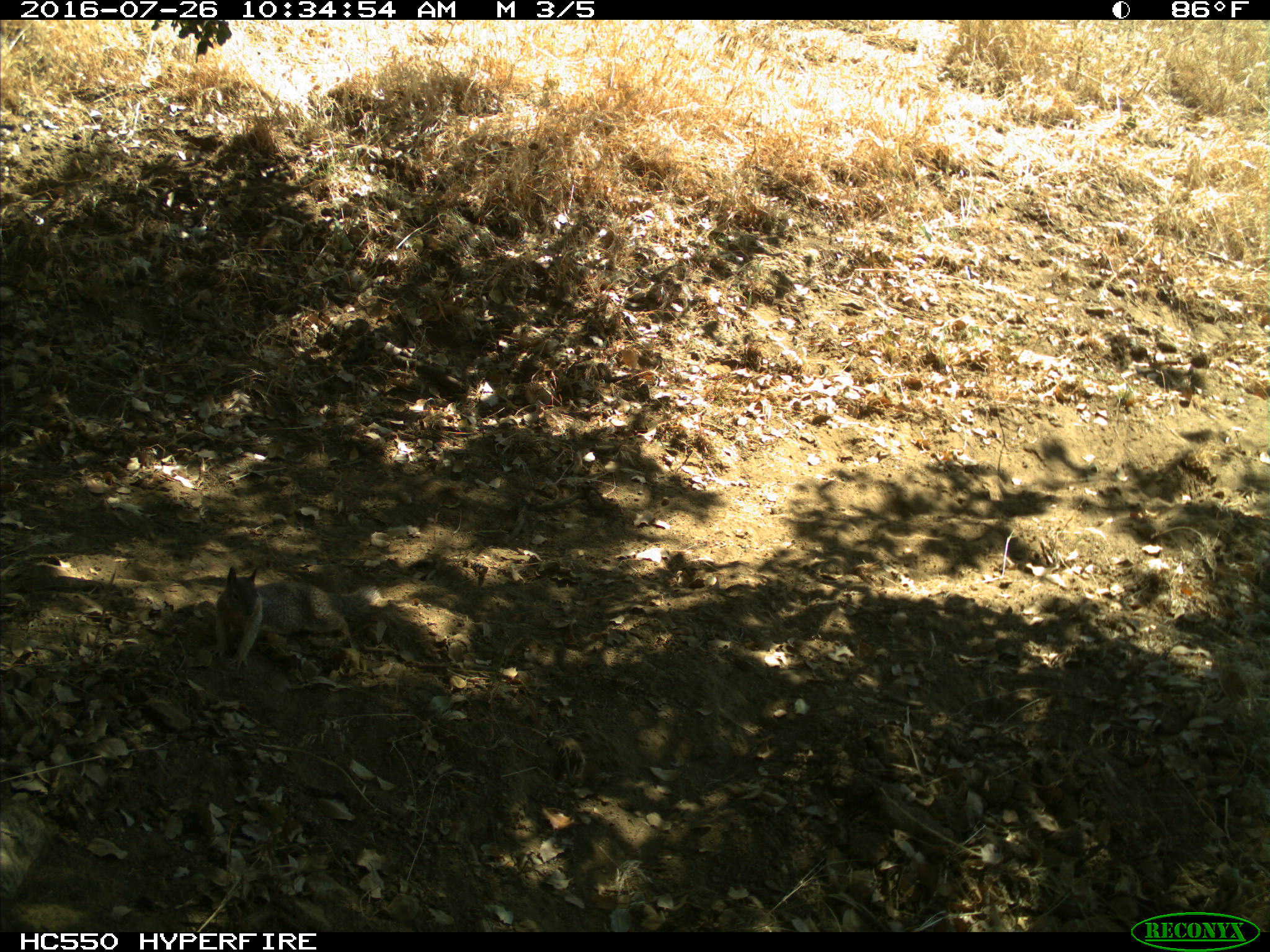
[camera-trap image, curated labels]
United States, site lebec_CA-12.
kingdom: Animalia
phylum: Chordata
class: Mammalia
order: Rodentia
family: Sciuridae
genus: Otospermophilus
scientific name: Otospermophilus beecheyi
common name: california ground squirrel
Otospermophilus beecheyi (california ground squirrel).